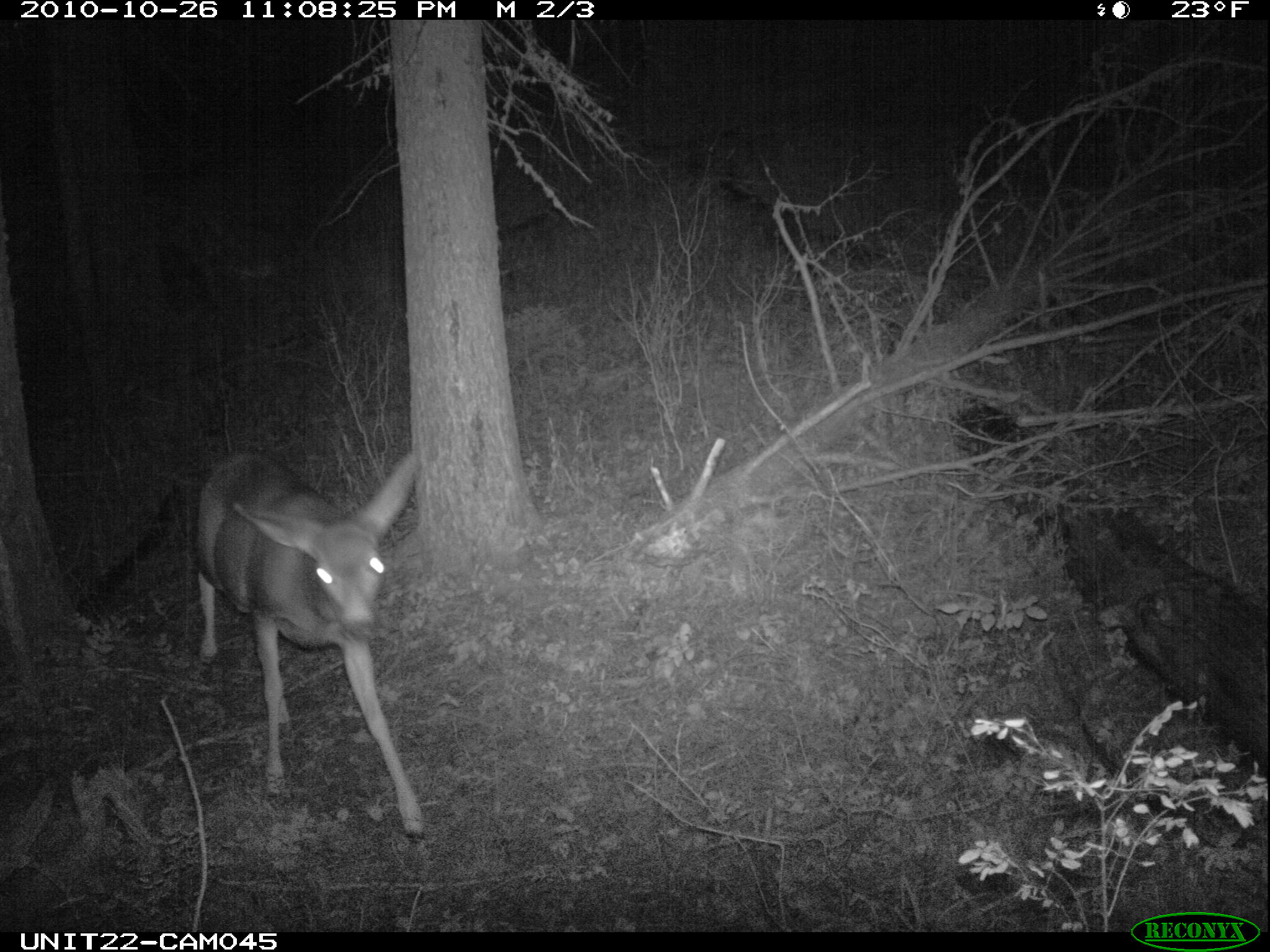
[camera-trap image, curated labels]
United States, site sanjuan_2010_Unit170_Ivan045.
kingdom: Animalia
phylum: Chordata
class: Mammalia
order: Artiodactyla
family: Cervidae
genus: Odocoileus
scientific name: Odocoileus hemionus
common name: mule deer